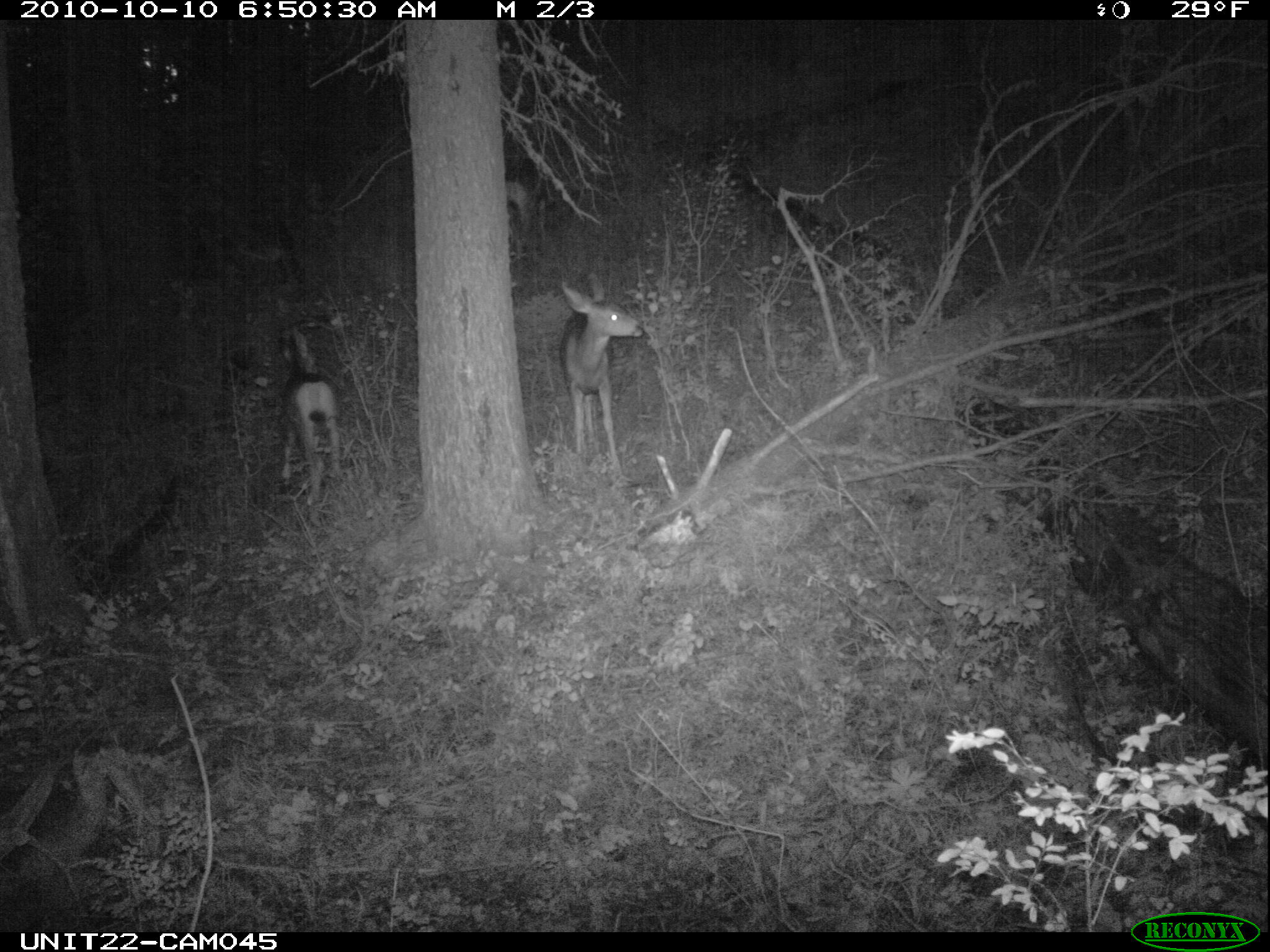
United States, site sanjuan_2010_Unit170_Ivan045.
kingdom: Animalia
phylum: Chordata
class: Mammalia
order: Artiodactyla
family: Cervidae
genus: Odocoileus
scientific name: Odocoileus hemionus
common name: mule deer